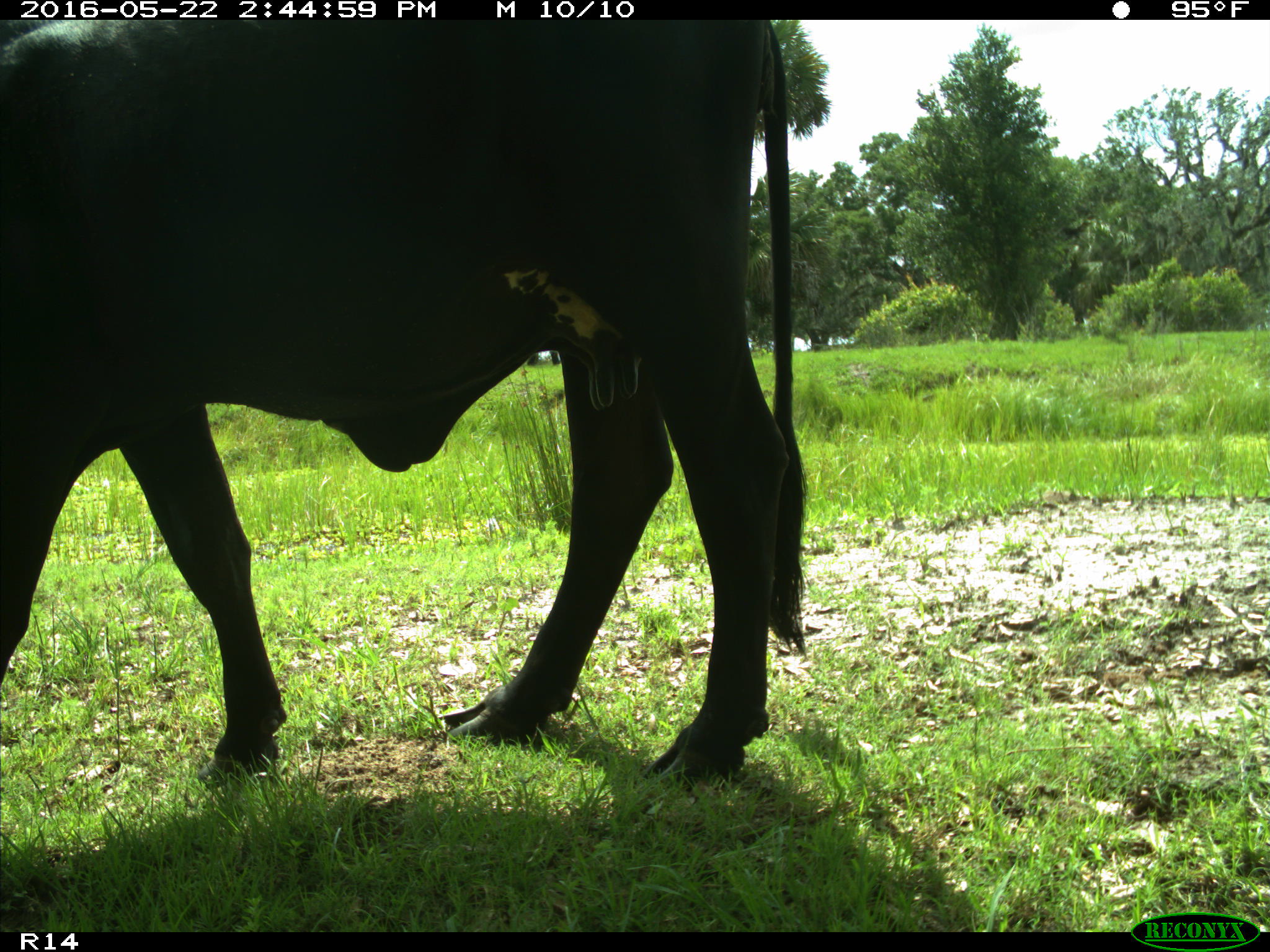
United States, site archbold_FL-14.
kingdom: Animalia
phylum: Chordata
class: Mammalia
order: Artiodactyla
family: Bovidae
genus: Bos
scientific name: Bos taurus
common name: domestic cow